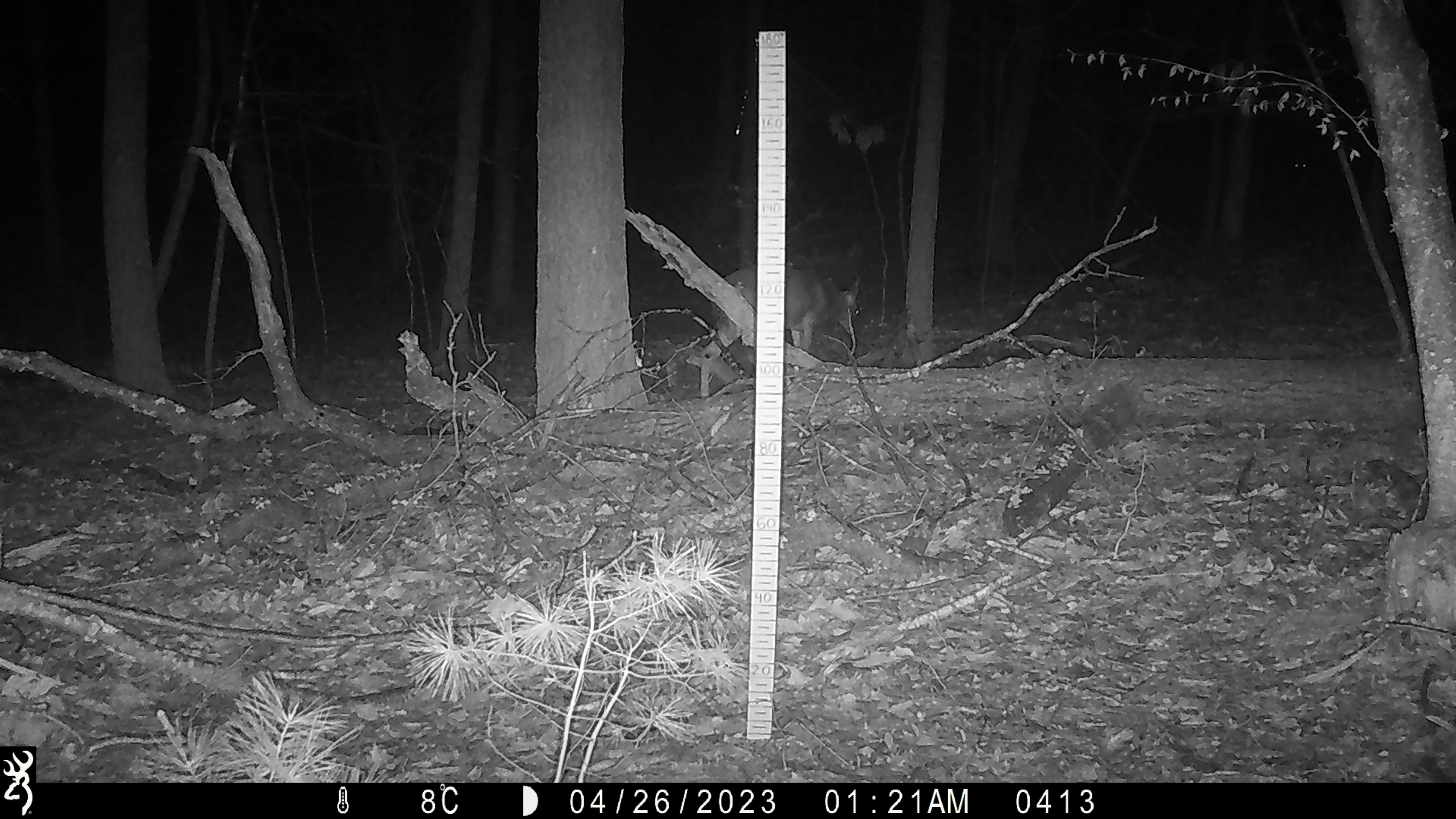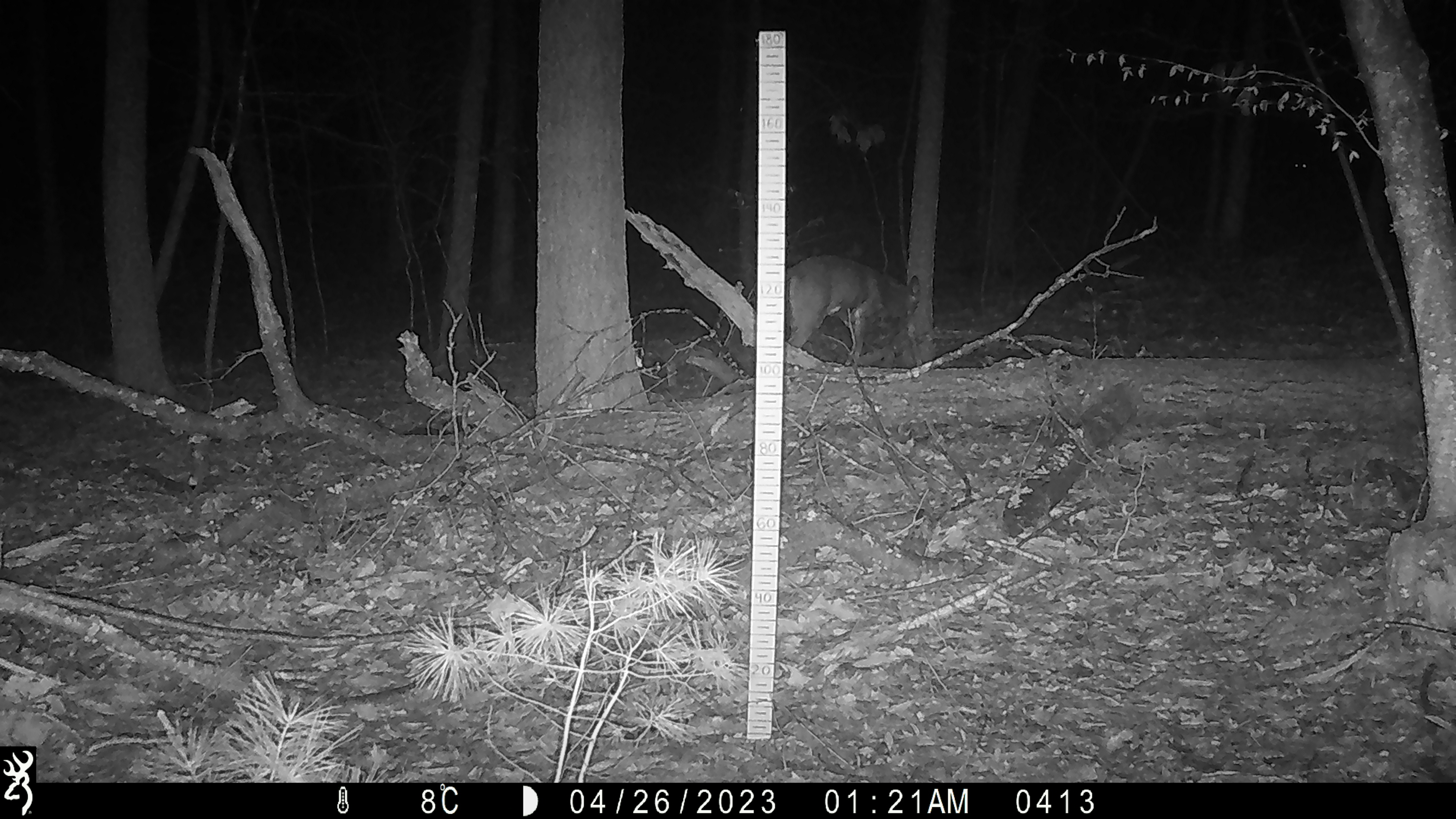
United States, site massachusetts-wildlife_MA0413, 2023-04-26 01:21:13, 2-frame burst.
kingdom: Animalia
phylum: Chordata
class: Mammalia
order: Artiodactyla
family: Cervidae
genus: Odocoileus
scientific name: Odocoileus virginianus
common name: white-tailed deer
White-tailed deer (Odocoileus virginianus).